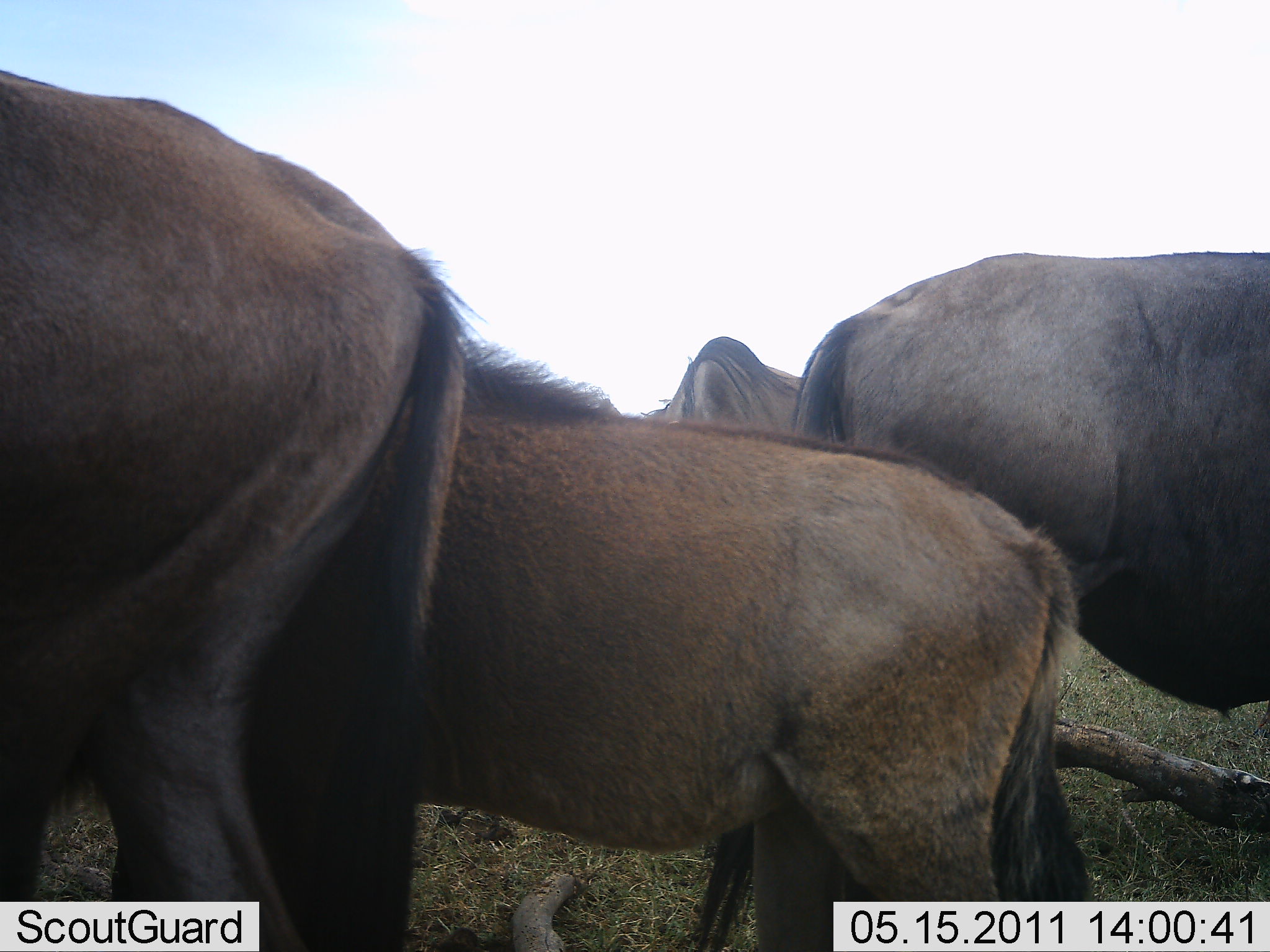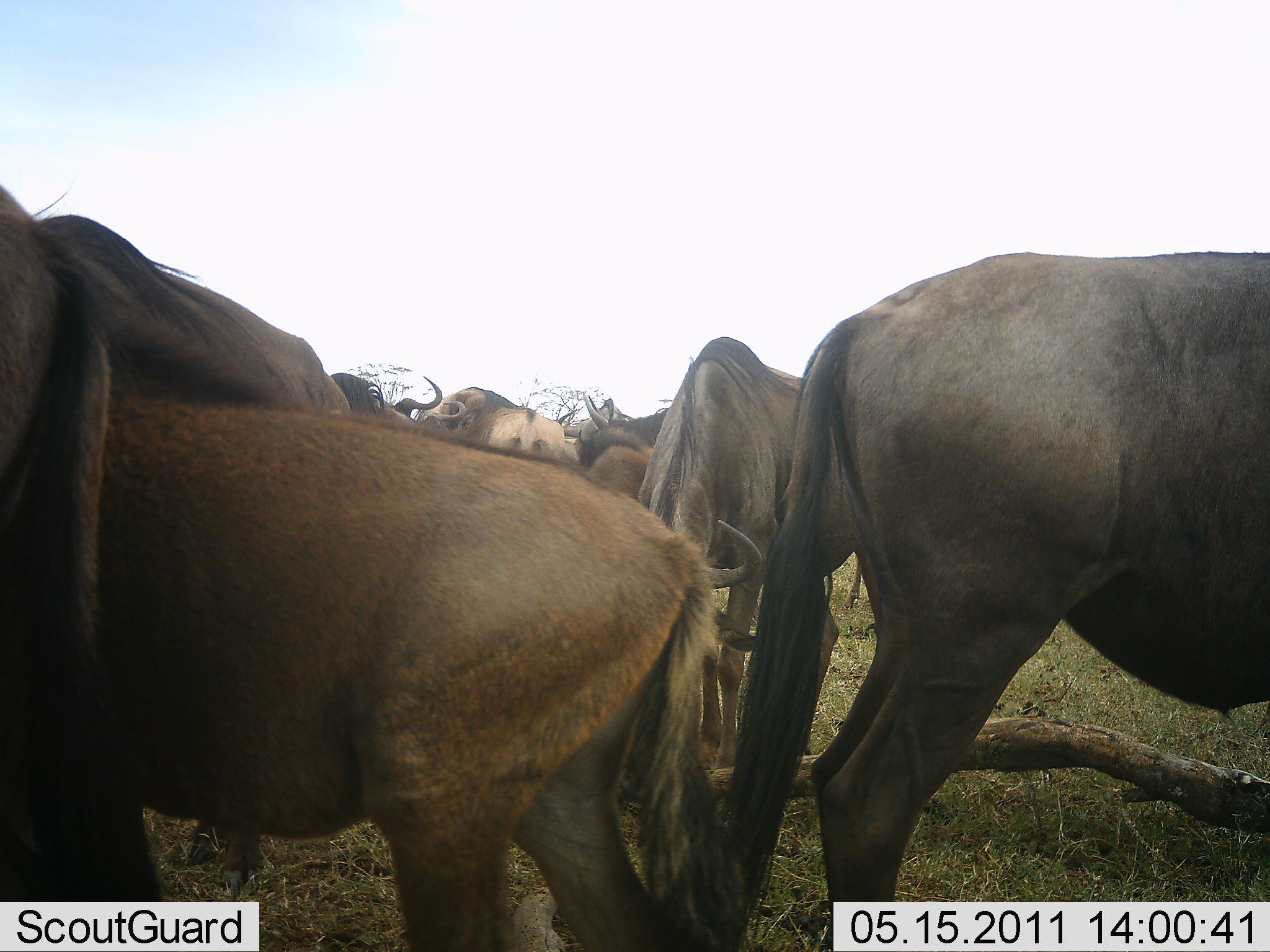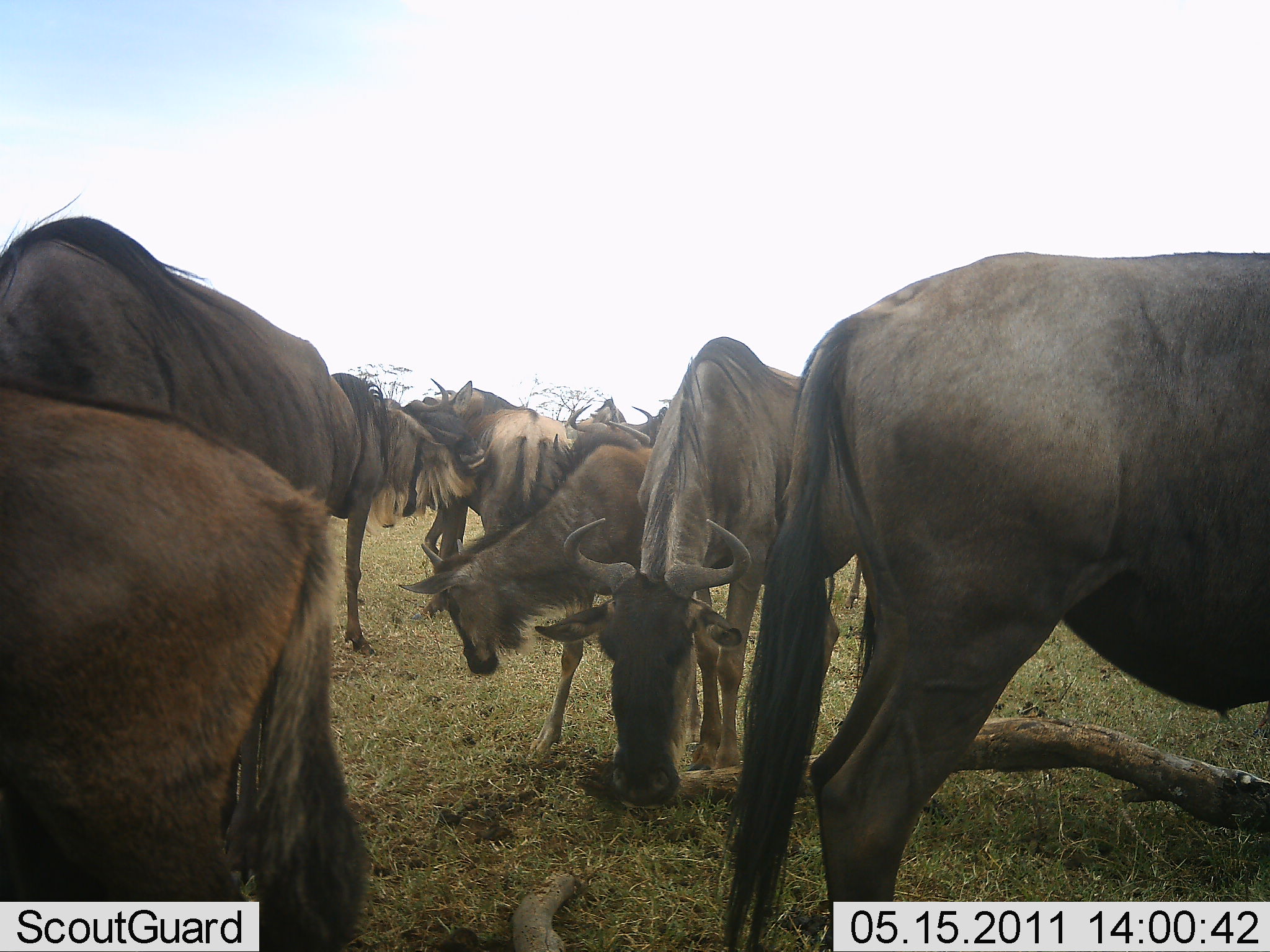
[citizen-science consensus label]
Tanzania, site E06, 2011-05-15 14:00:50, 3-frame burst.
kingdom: Animalia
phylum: Chordata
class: Mammalia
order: Artiodactyla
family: Bovidae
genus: Connochaetes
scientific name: Connochaetes taurinus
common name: blue wildebeest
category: wildebeest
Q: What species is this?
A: Wildebeest (blue wildebeest) (Connochaetes taurinus).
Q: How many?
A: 8.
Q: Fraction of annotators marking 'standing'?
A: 75%.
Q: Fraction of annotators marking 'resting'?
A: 0%.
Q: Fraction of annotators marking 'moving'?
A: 42%.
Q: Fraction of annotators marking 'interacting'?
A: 8%.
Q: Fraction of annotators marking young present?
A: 42%.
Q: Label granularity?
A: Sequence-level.